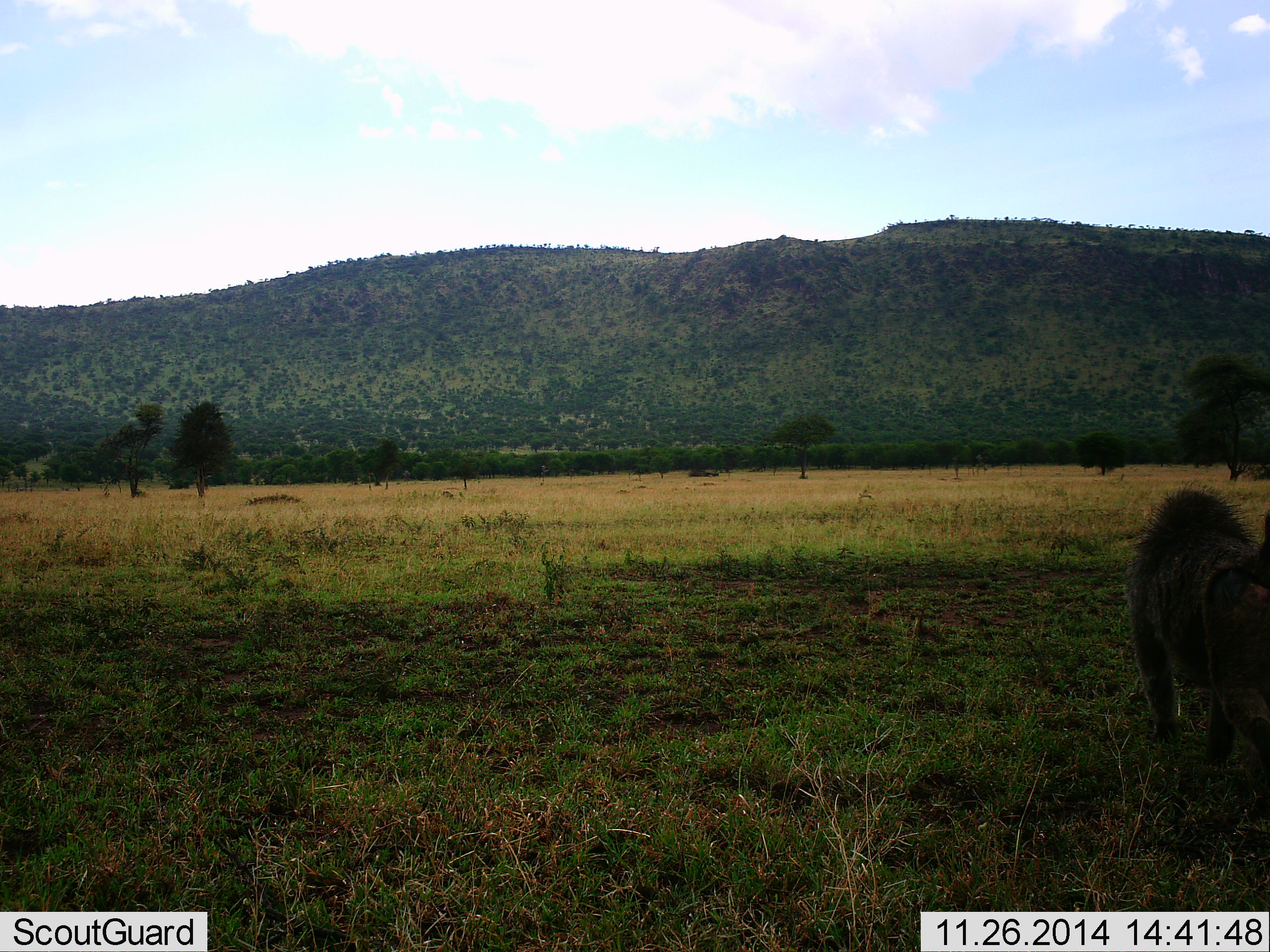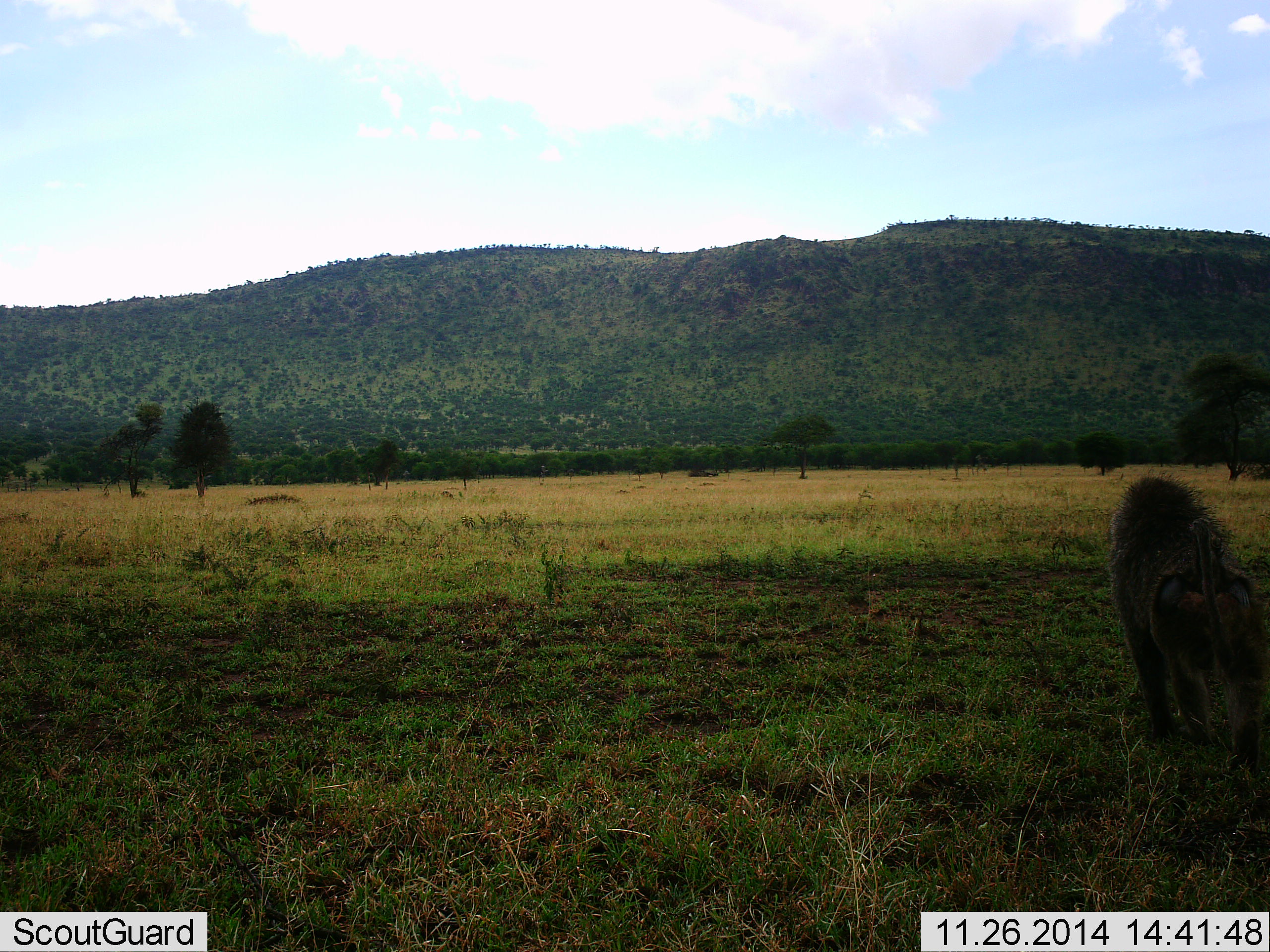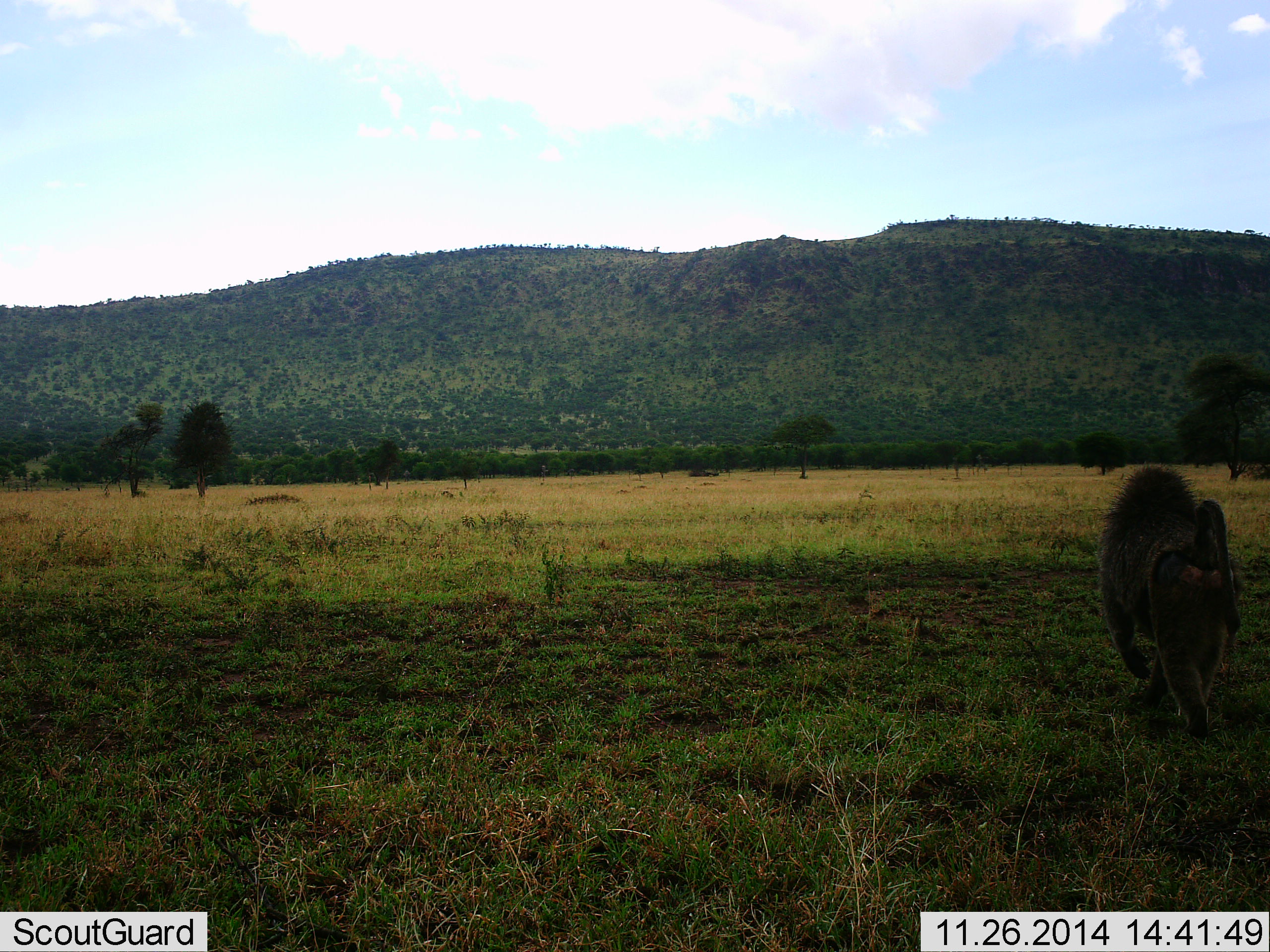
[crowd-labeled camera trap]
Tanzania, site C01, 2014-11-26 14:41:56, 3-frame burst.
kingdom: Animalia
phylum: Chordata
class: Mammalia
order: Primates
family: Cercopithecidae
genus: Papio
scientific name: Papio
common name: baboon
Baboon (Papio), count 1. Behavior (volunteer vote fractions): standing 0%, resting 0%, moving 100%, interacting 0%. Young present (vote fraction): 0%. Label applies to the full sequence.